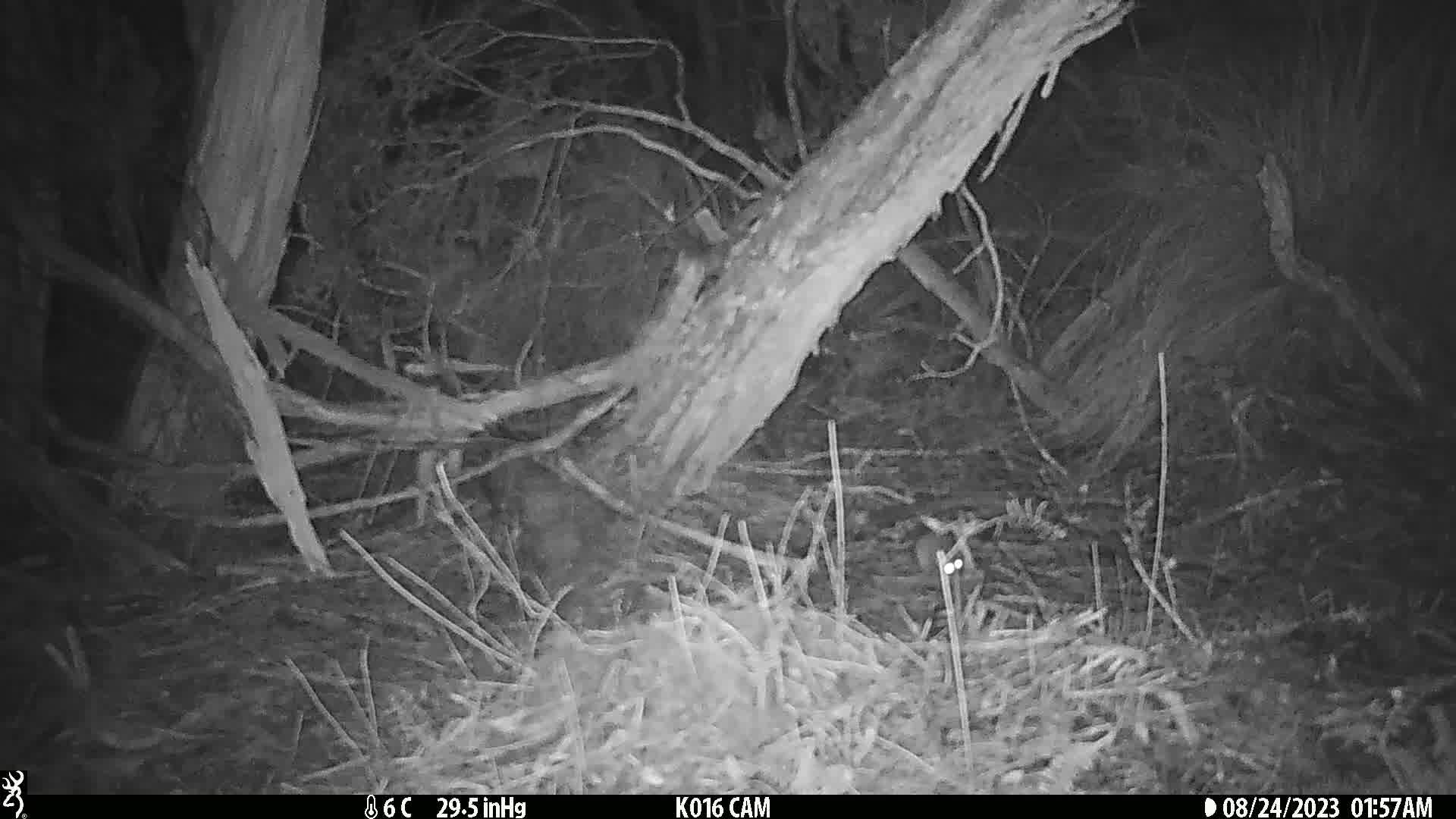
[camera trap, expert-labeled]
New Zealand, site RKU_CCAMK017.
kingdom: Animalia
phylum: Chordata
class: Mammalia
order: Rodentia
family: Muridae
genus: Rattus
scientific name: Rattus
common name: rat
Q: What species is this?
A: Rat (Rattus).